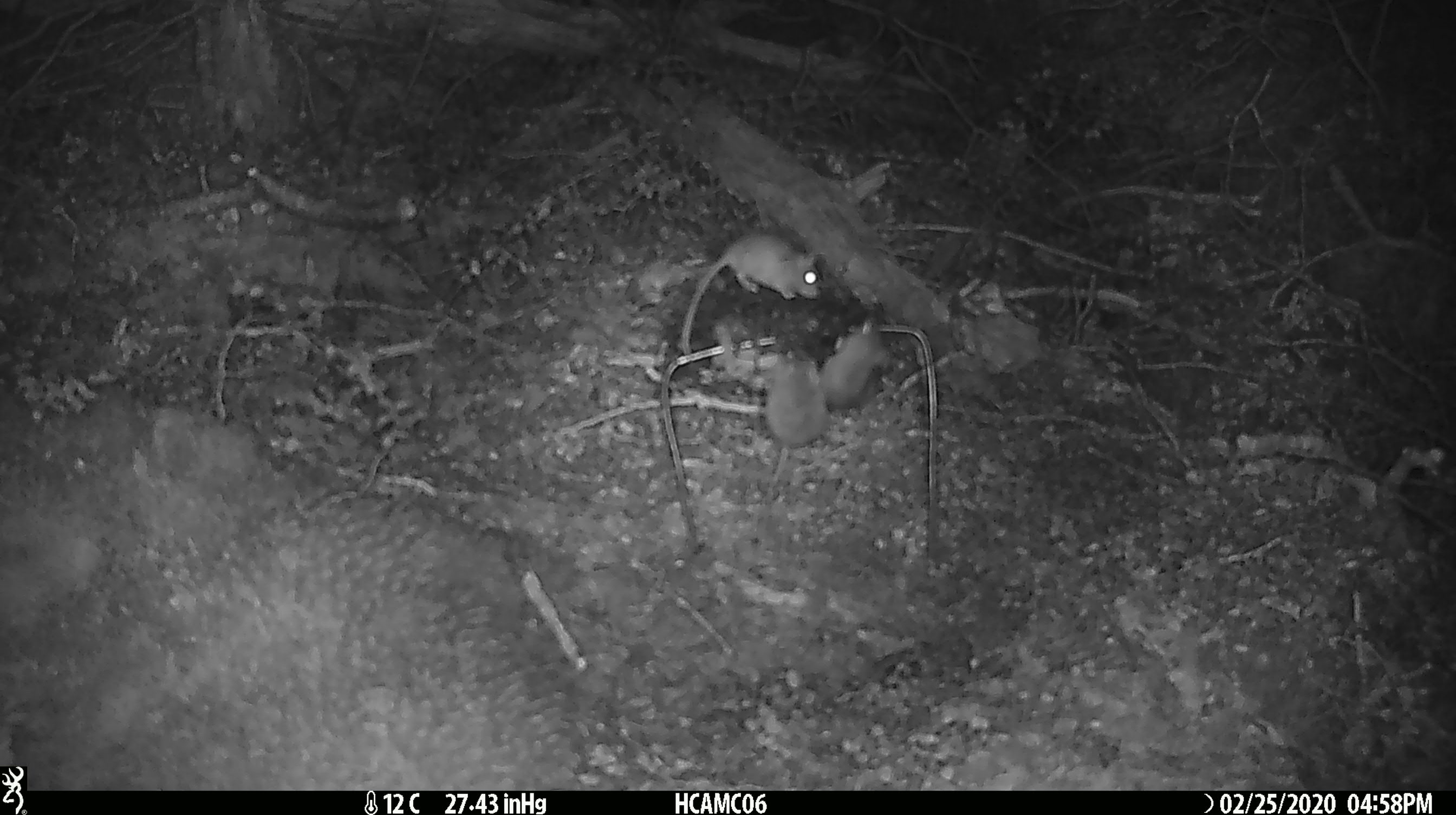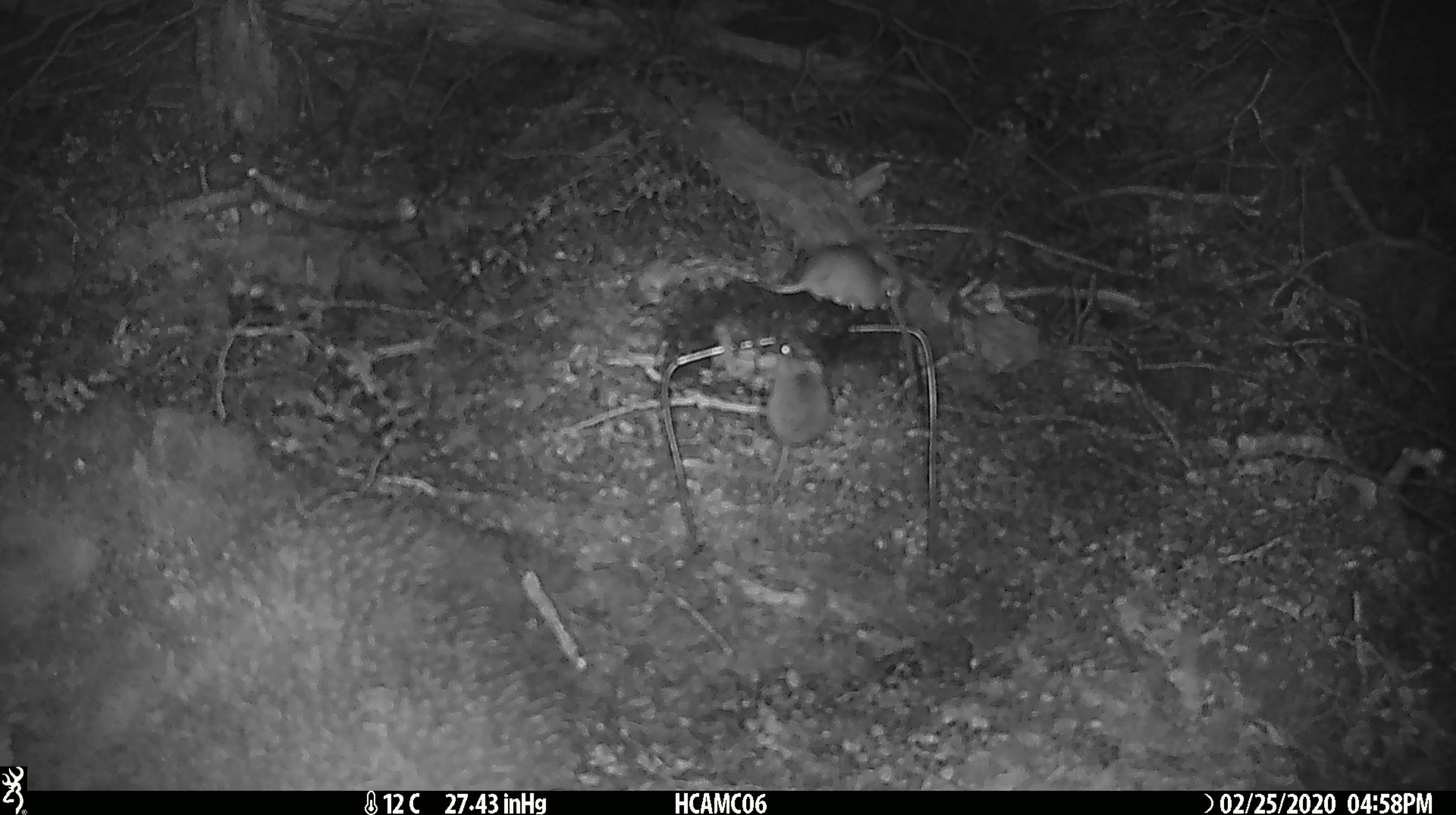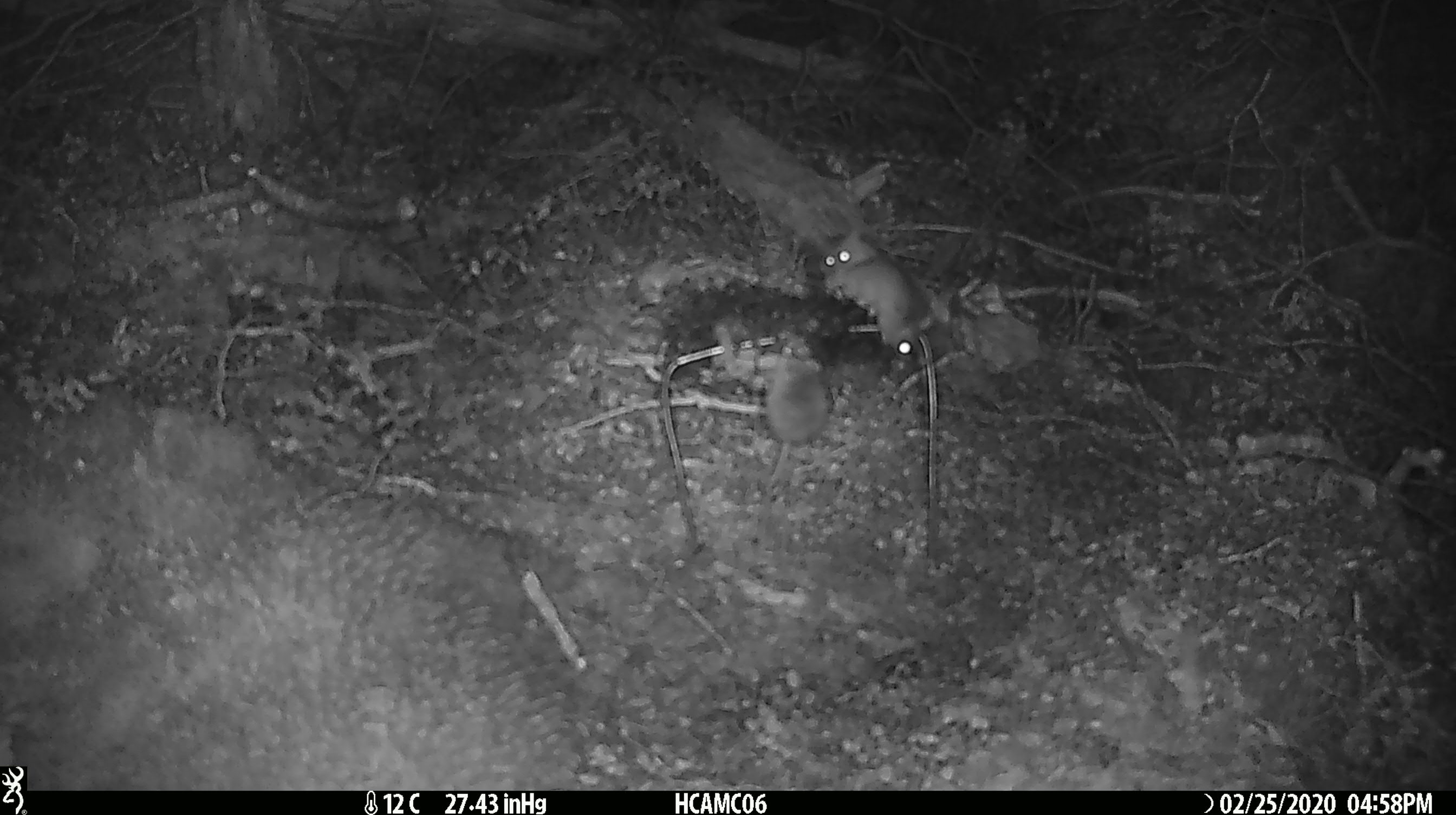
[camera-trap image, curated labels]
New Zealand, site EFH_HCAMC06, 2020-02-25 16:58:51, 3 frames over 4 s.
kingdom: Animalia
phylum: Chordata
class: Mammalia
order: Rodentia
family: Muridae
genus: Mus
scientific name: Mus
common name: mouse